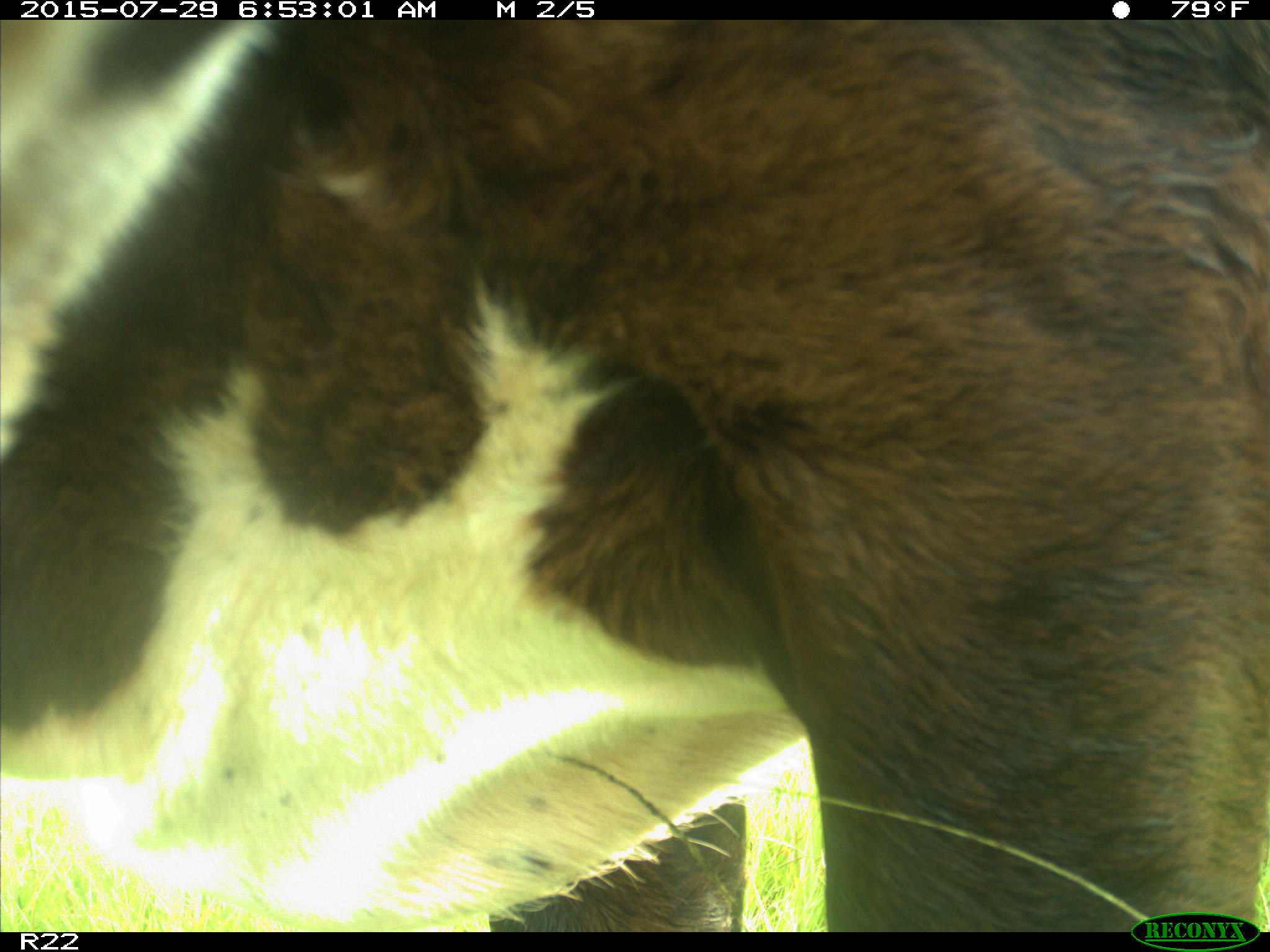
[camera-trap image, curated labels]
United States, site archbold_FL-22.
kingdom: Animalia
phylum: Chordata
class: Mammalia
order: Artiodactyla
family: Bovidae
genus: Bos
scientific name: Bos taurus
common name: domestic cow